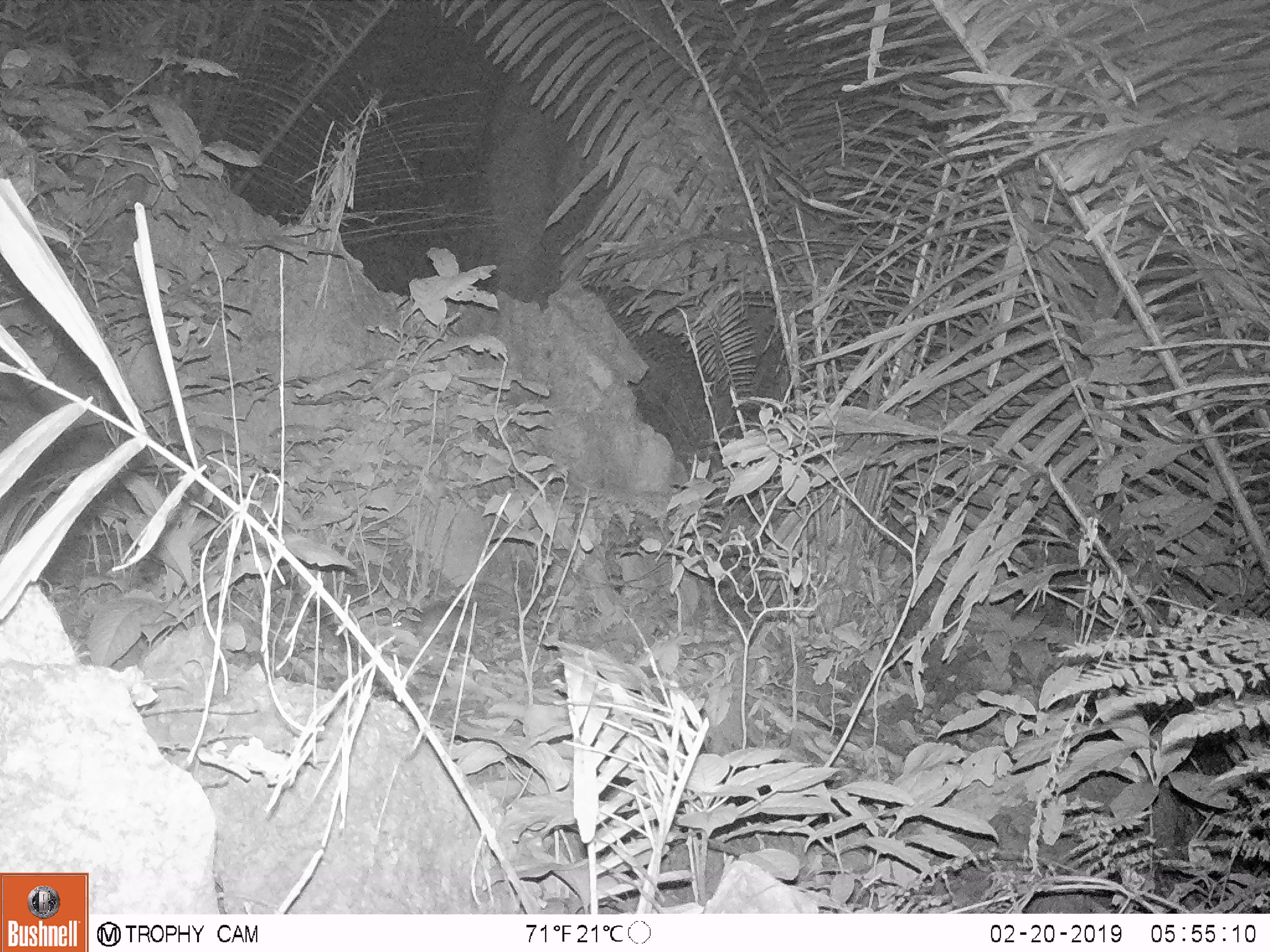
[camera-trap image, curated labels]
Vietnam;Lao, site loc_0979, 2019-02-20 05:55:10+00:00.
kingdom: Animalia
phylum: Chordata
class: Mammalia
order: Rodentia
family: Muridae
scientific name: Muridae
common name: old-world mice and rats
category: unidentified murid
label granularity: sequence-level